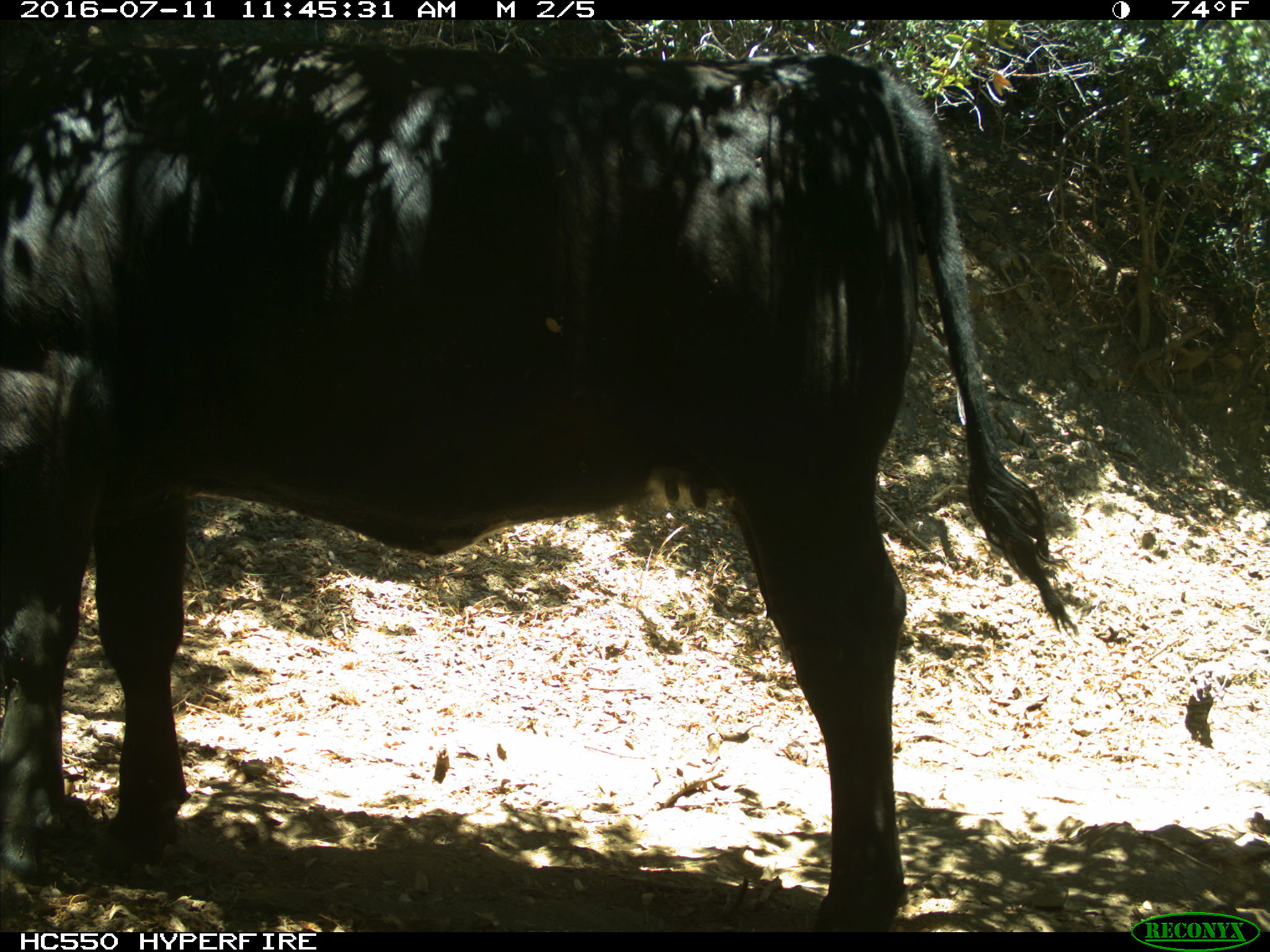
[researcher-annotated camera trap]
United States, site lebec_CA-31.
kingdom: Animalia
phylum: Chordata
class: Mammalia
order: Artiodactyla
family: Bovidae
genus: Bos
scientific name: Bos taurus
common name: domestic cow